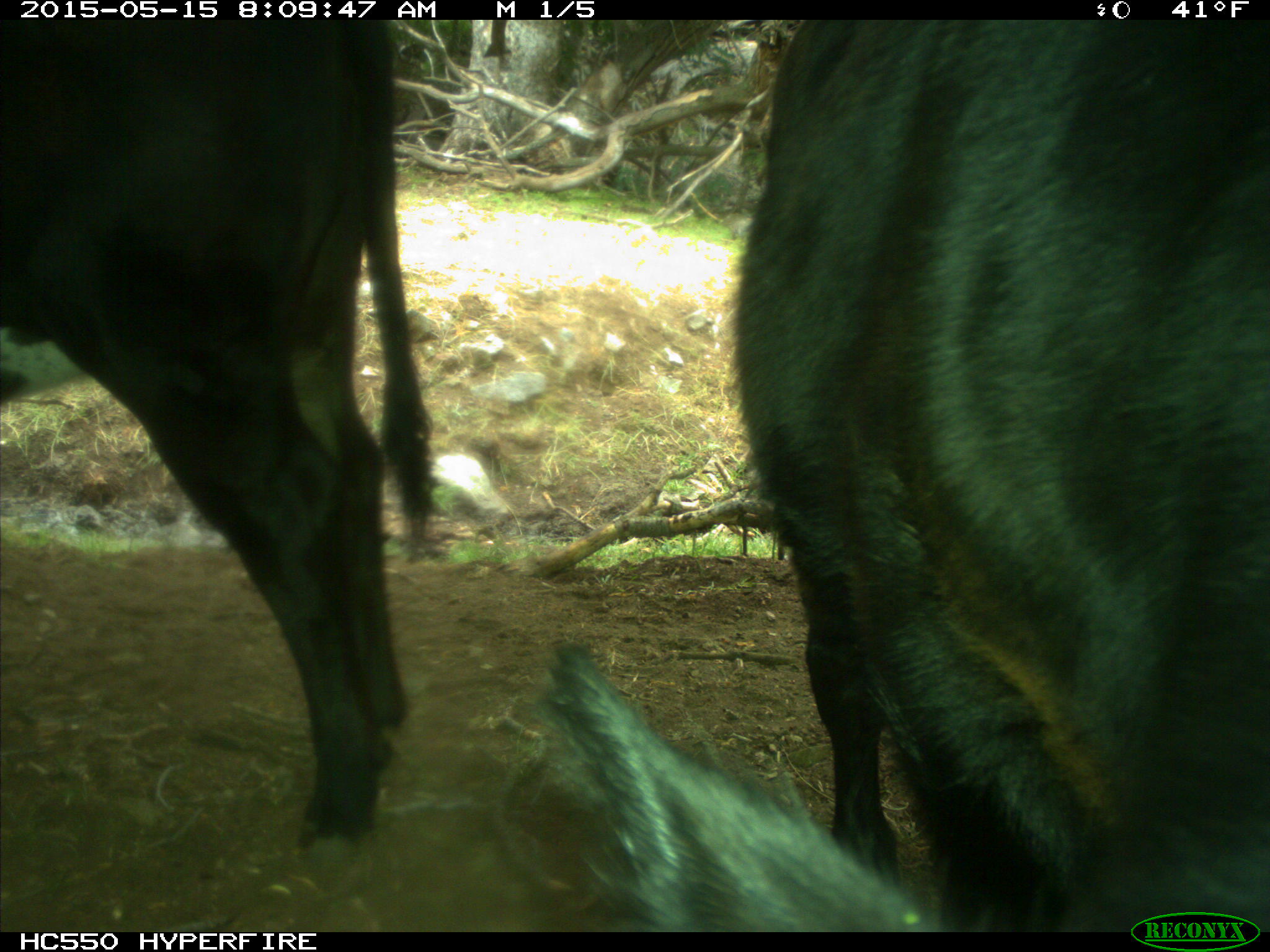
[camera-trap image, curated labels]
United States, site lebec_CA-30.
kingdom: Animalia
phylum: Chordata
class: Mammalia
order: Artiodactyla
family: Bovidae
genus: Bos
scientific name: Bos taurus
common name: domestic cow